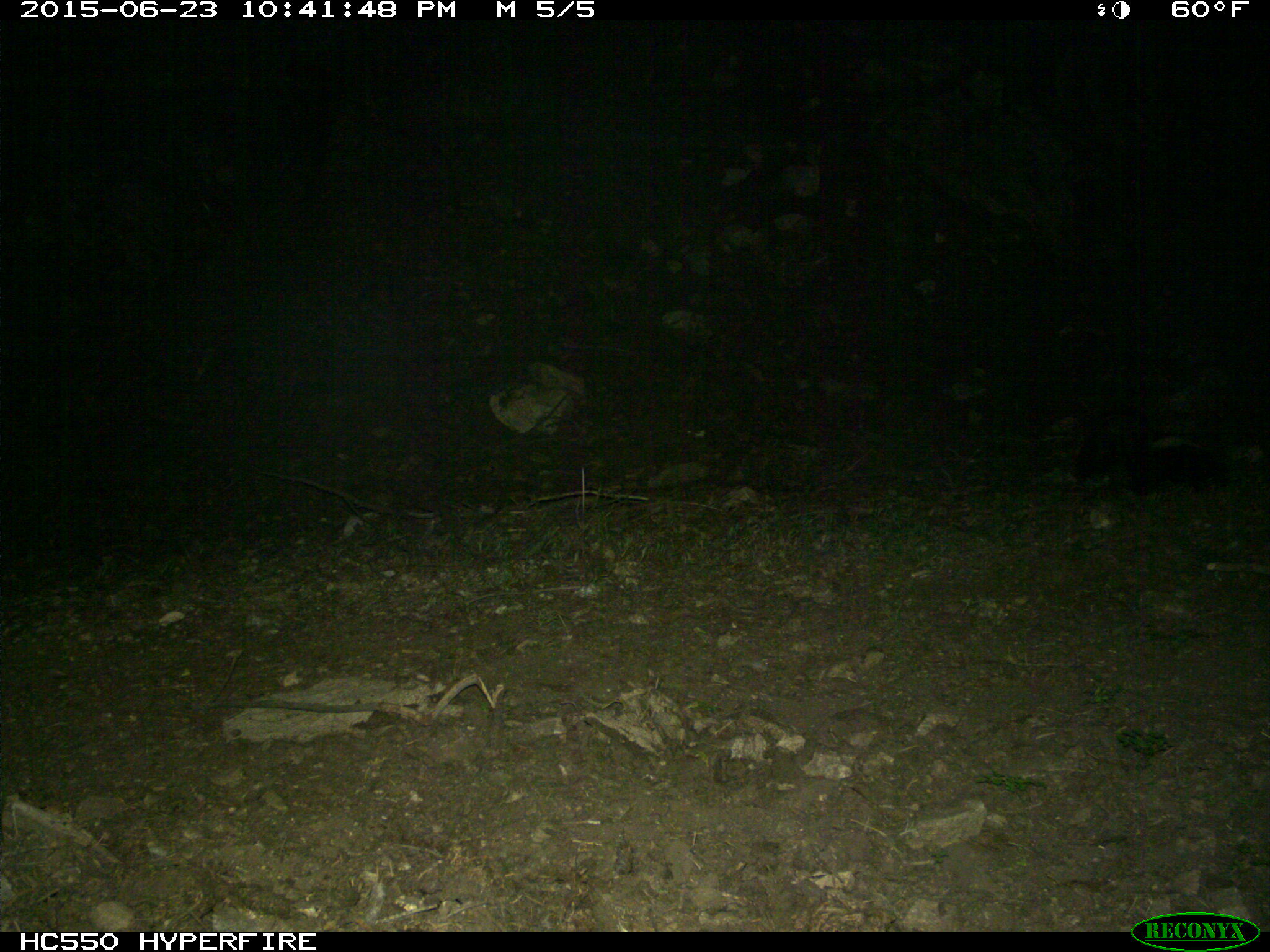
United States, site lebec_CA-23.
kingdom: Animalia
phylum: Chordata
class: Mammalia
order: Carnivora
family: Mephitidae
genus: Mephitis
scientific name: Mephitis mephitis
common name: striped skunk